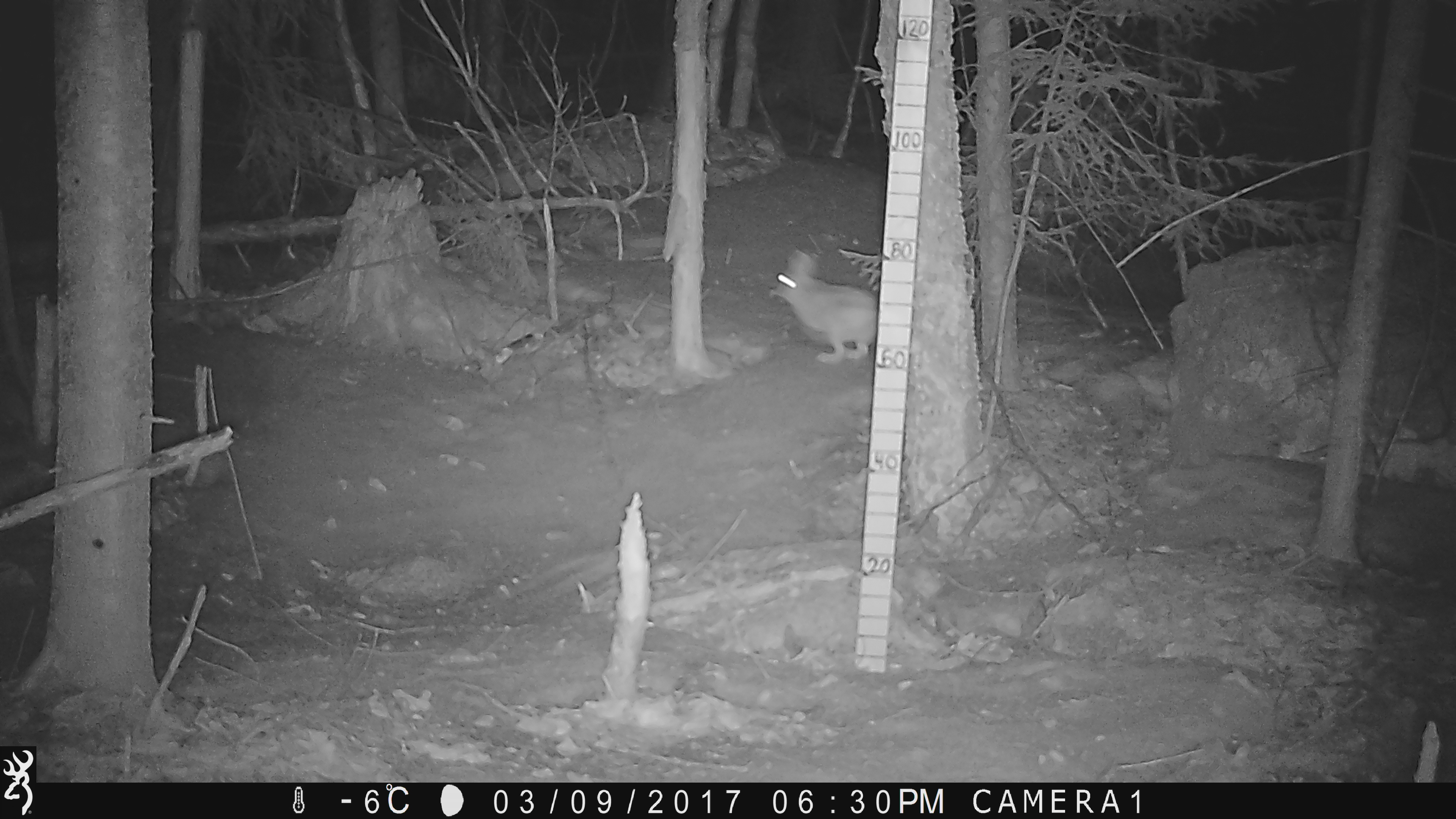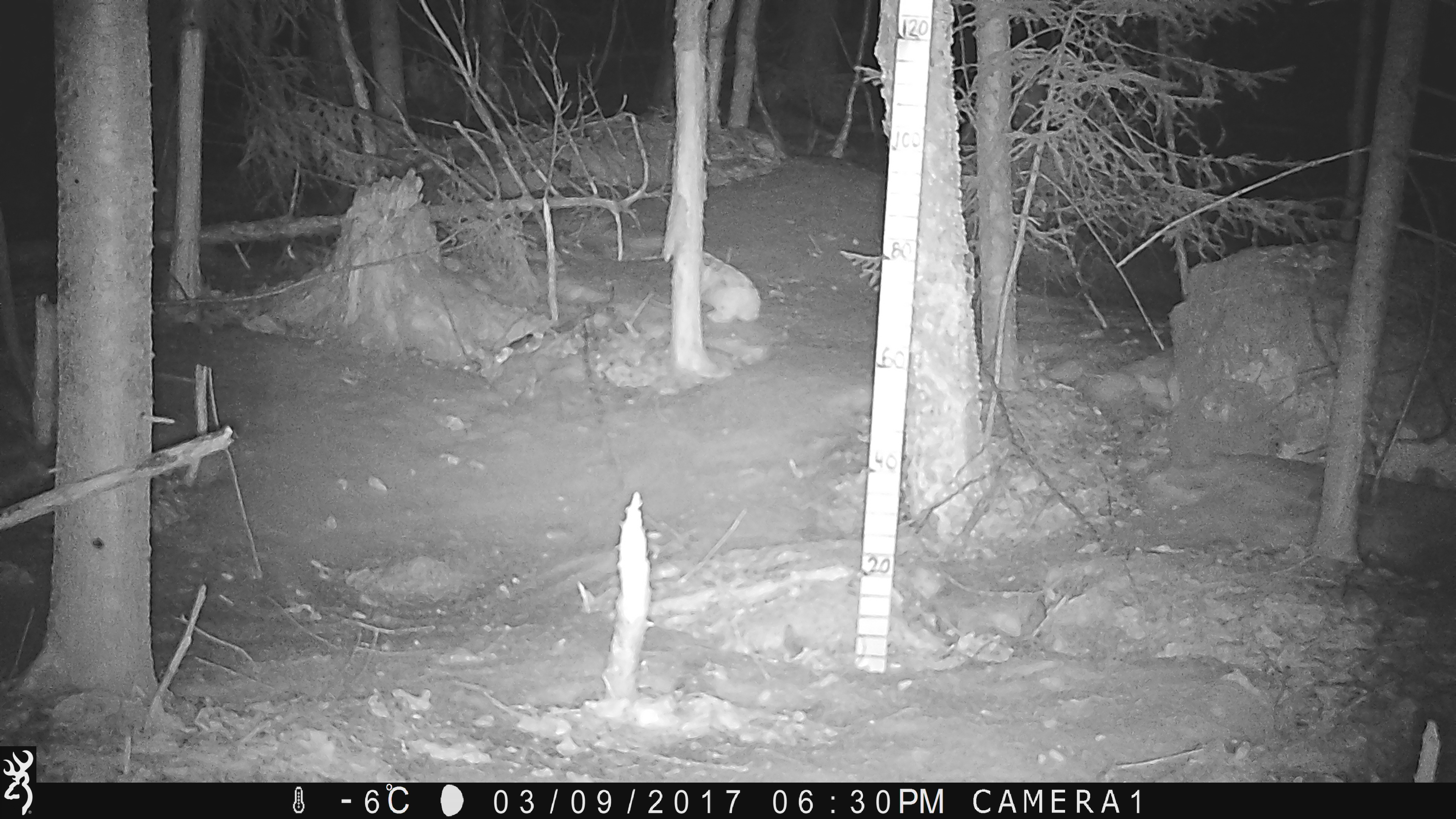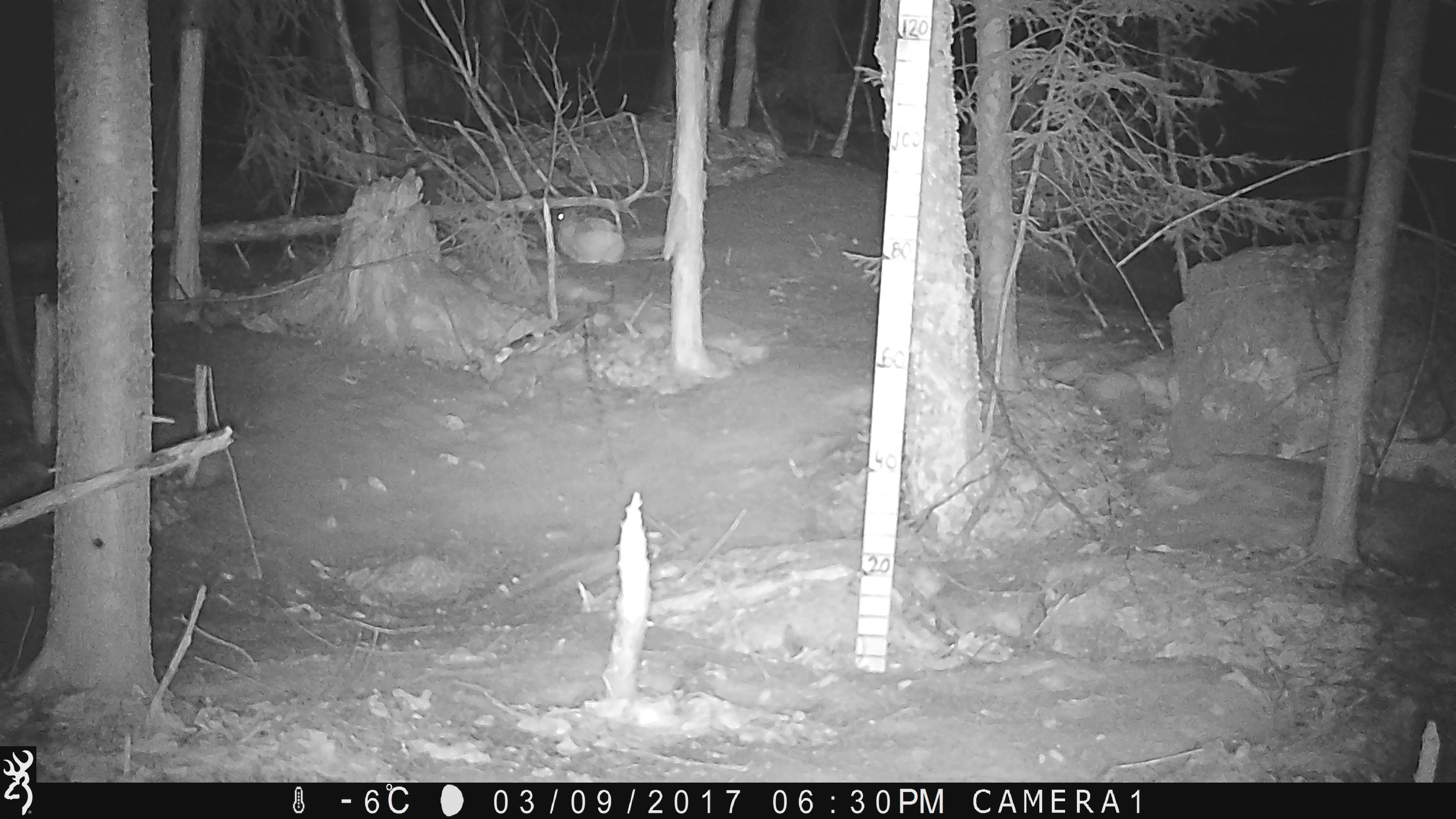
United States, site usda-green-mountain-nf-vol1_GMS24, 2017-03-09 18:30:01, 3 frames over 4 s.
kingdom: Animalia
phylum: Chordata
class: Mammalia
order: Lagomorpha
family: Leporidae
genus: Lepus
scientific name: Lepus americanus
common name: snowshoe hare